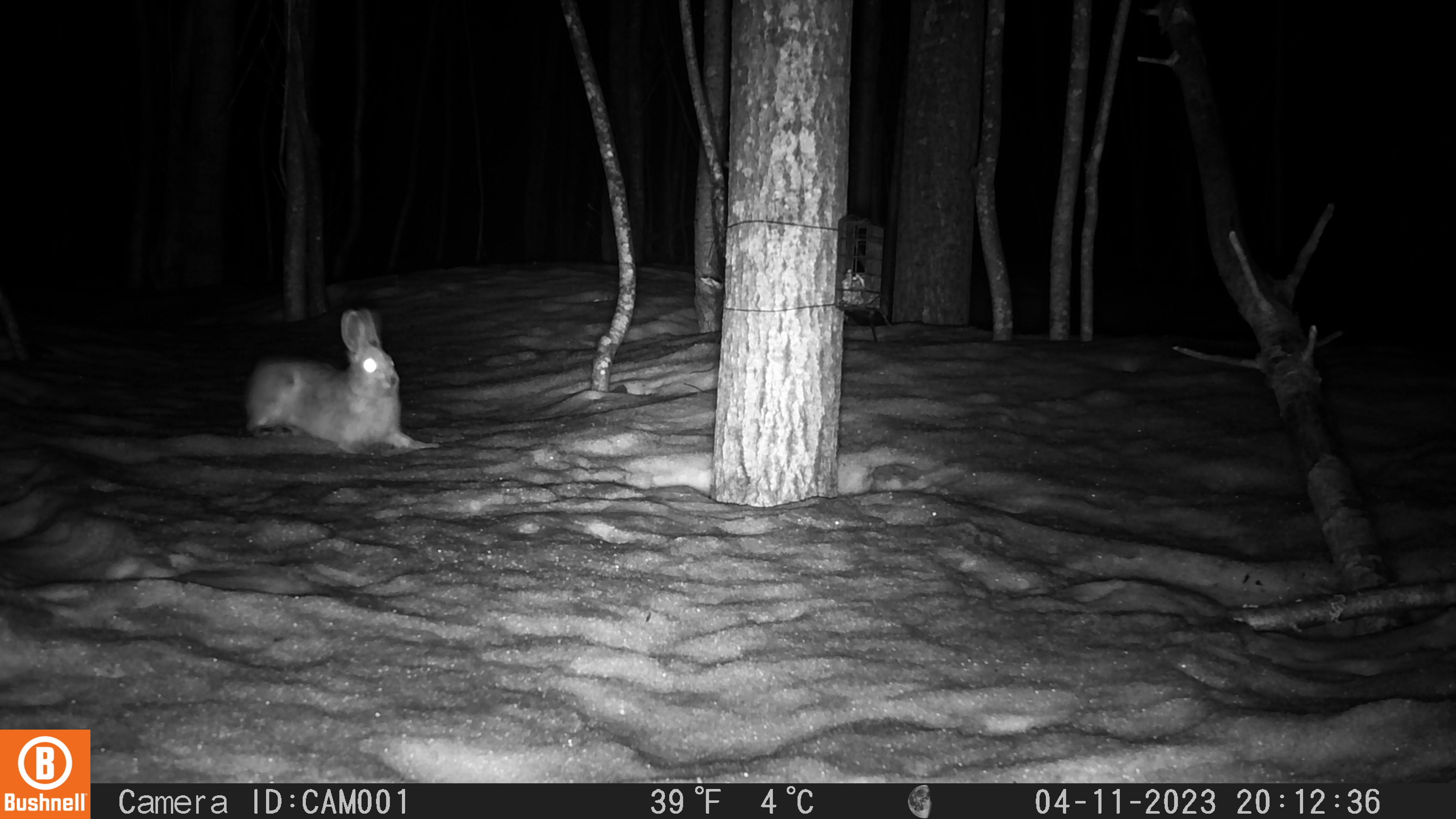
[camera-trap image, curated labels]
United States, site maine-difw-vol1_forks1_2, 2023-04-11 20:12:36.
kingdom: Animalia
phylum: Chordata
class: Mammalia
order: Lagomorpha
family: Leporidae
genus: Lepus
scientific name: Lepus americanus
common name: snowshoe hare